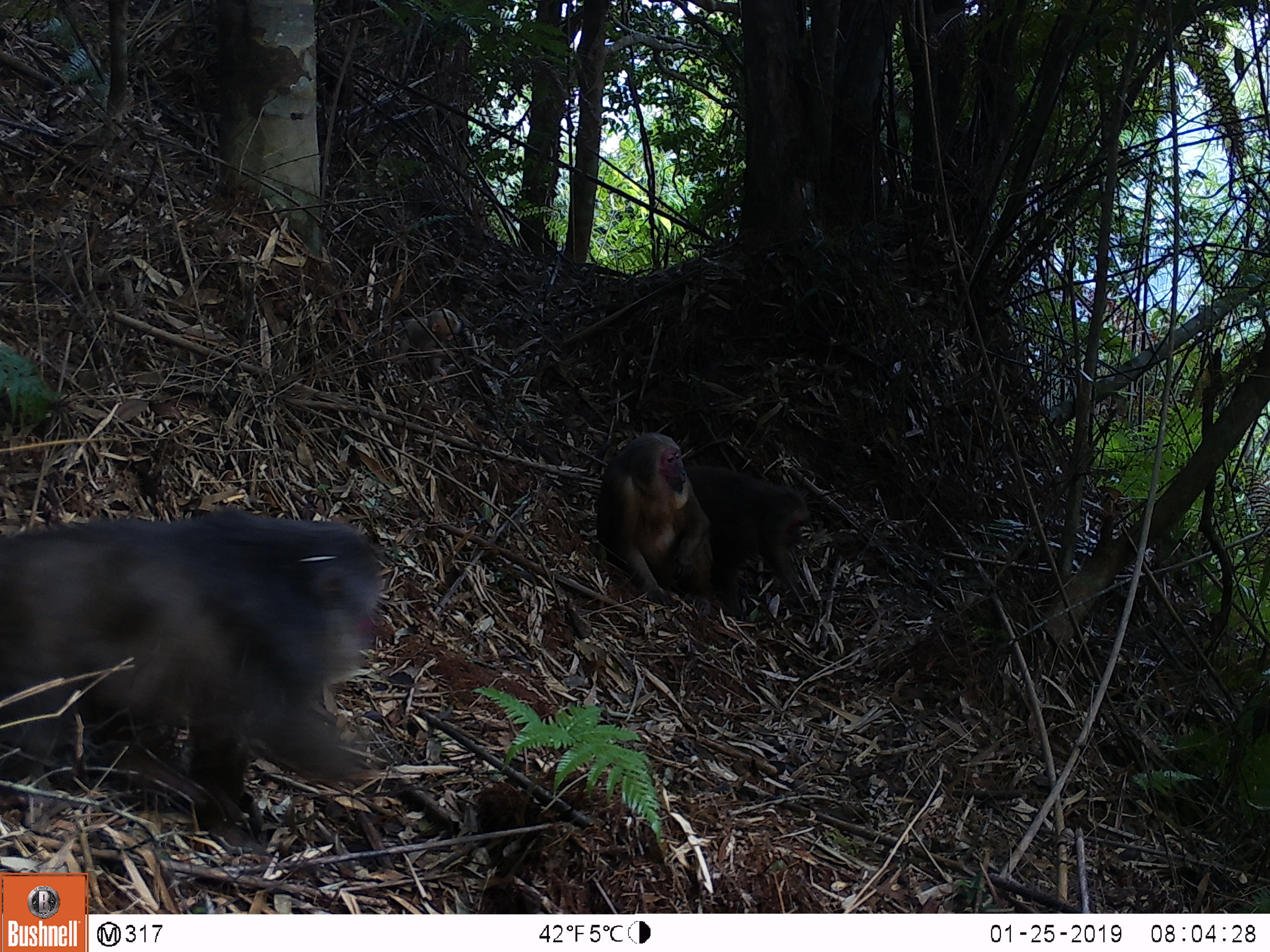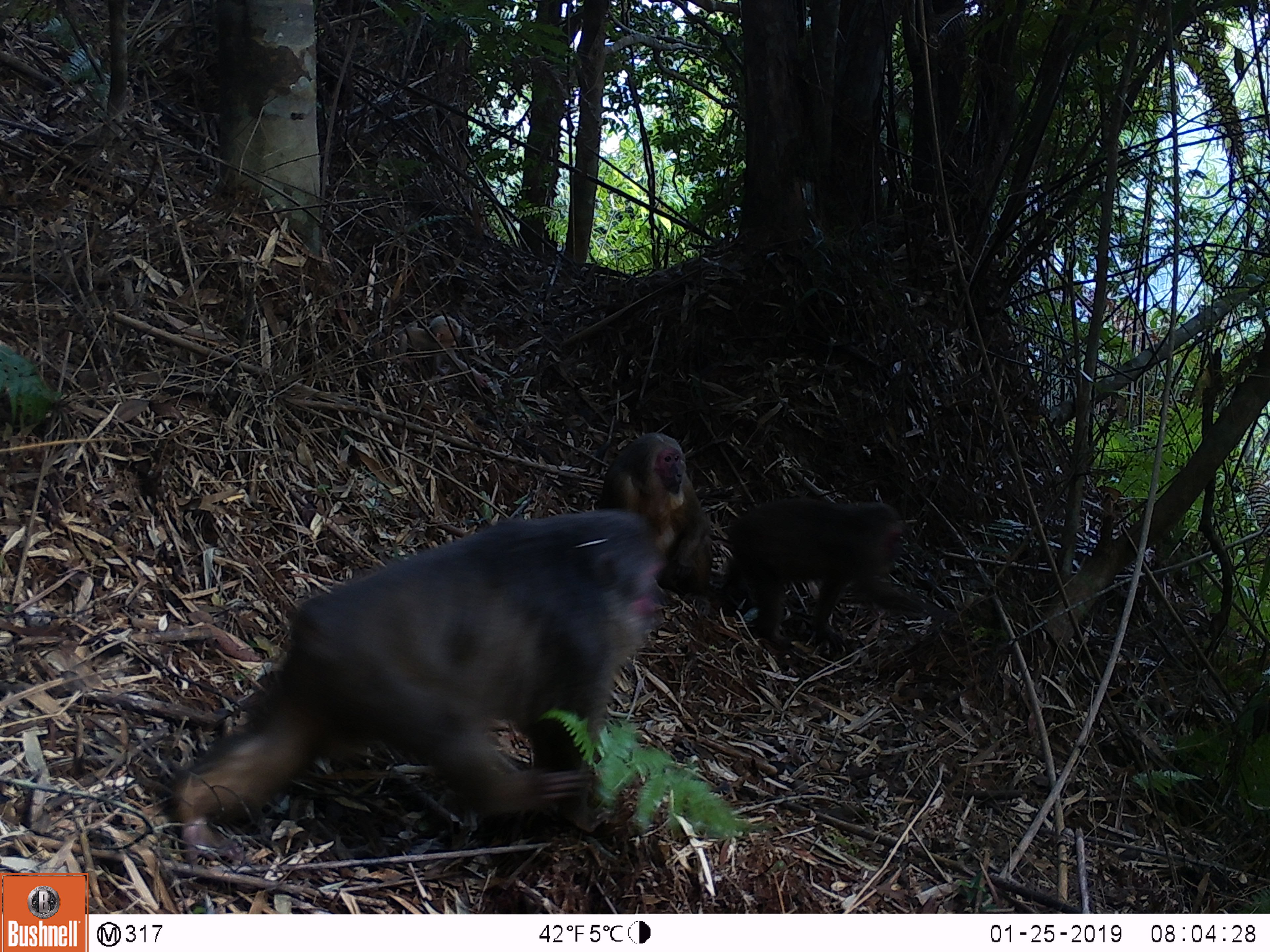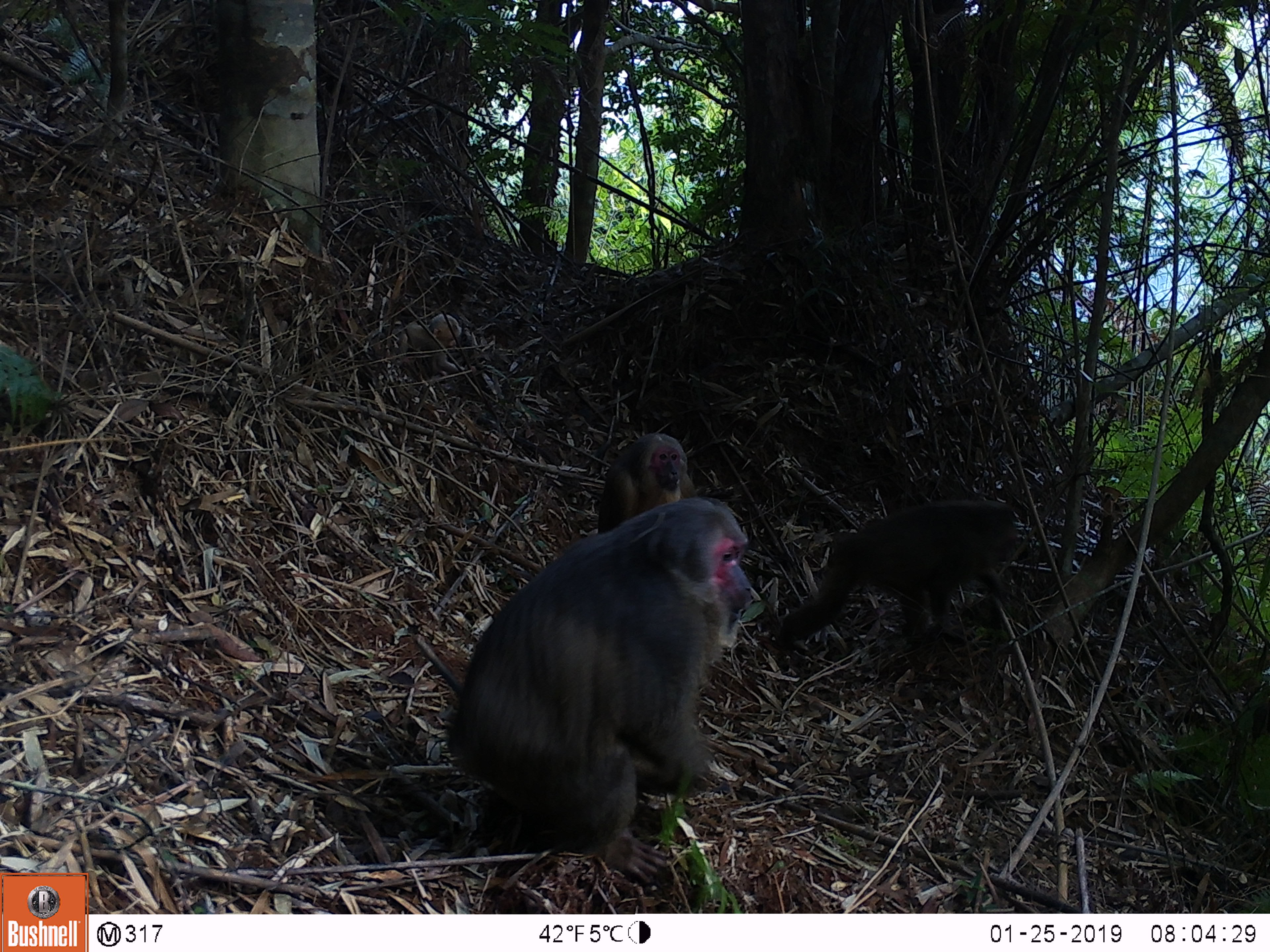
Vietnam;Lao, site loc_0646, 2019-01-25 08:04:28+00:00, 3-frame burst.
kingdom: Animalia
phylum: Chordata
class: Mammalia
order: Primates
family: Cercopithecidae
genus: Macaca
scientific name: Macaca arctoides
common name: stump-tailed macaque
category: stump tailed macaque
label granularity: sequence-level